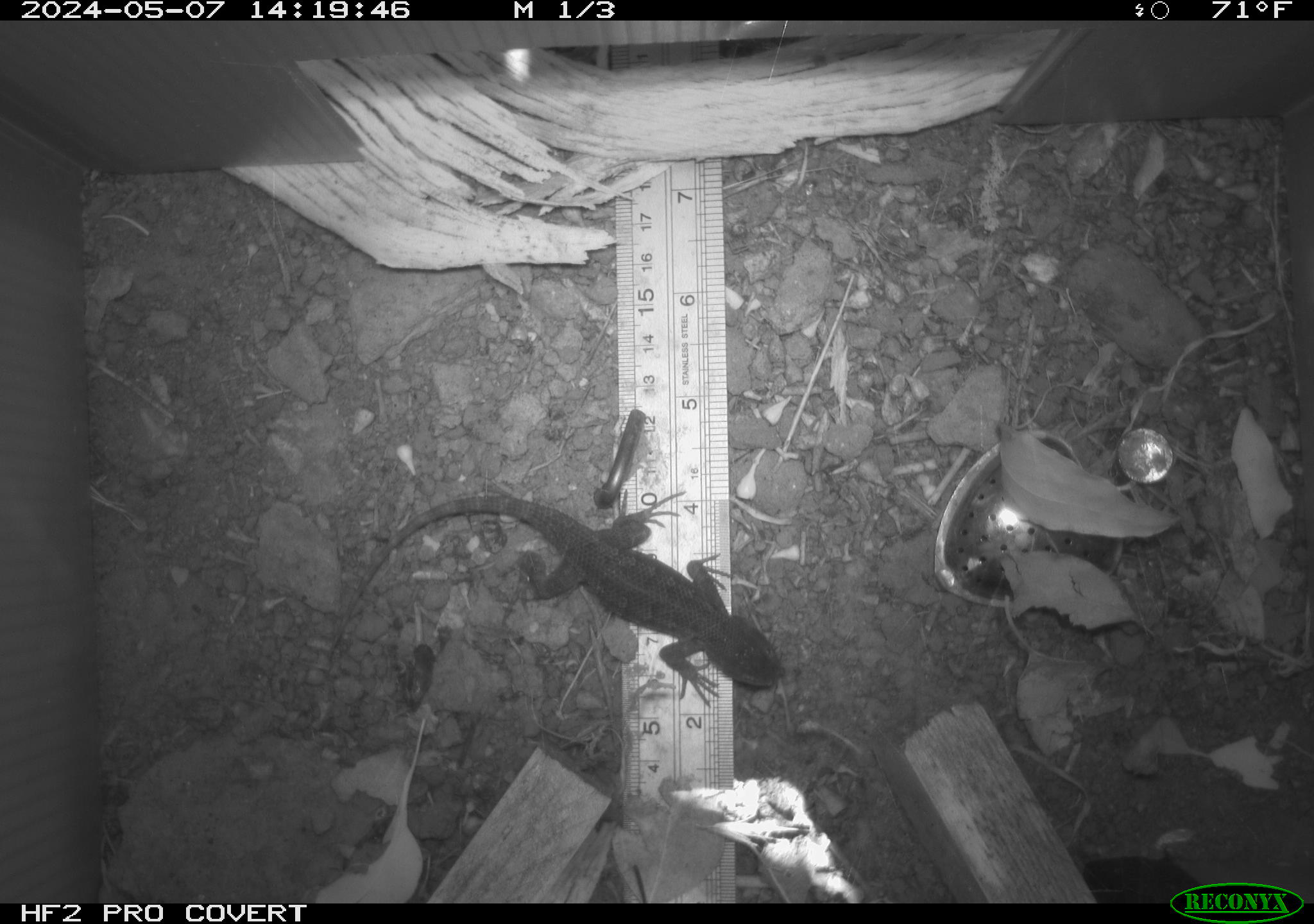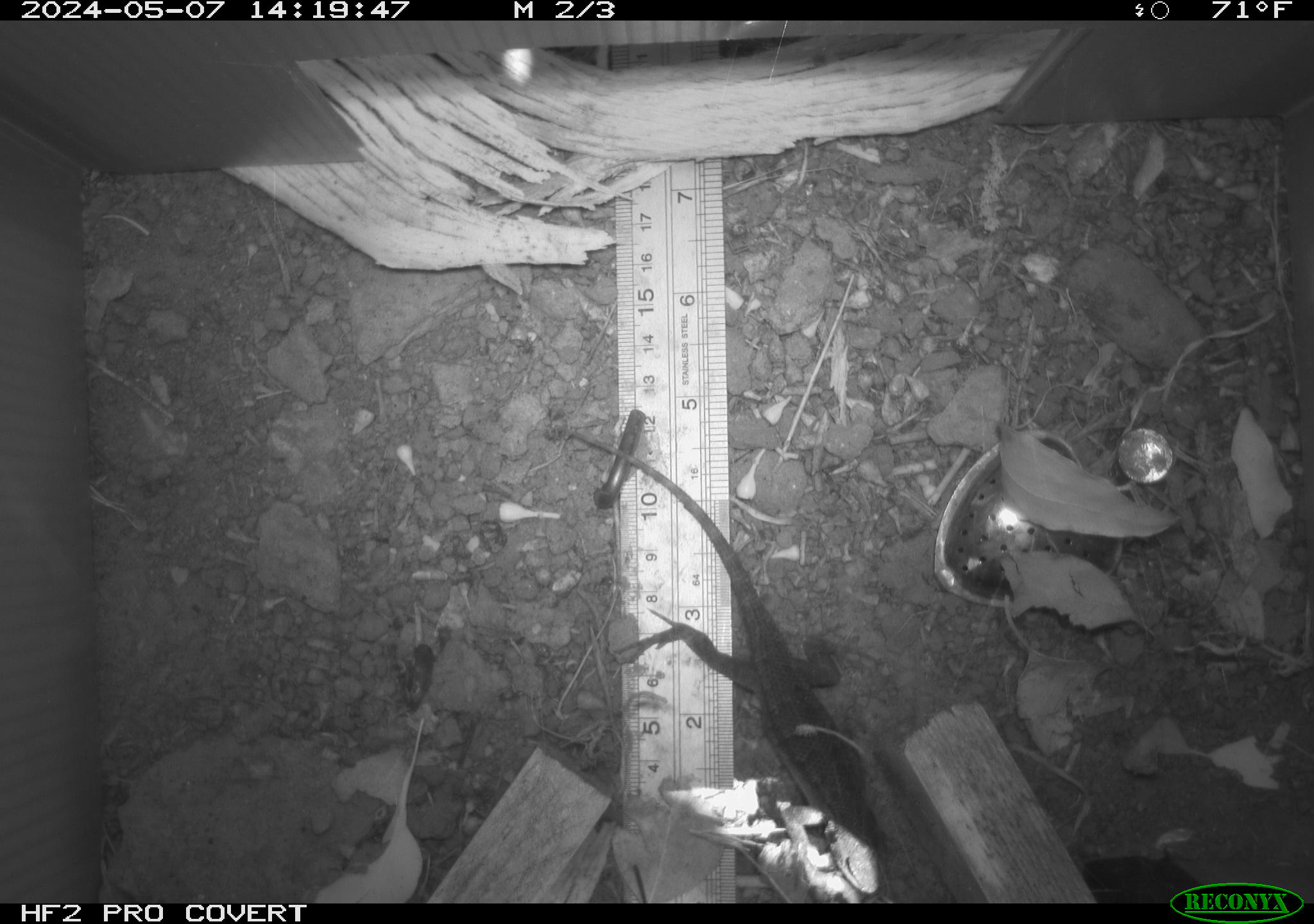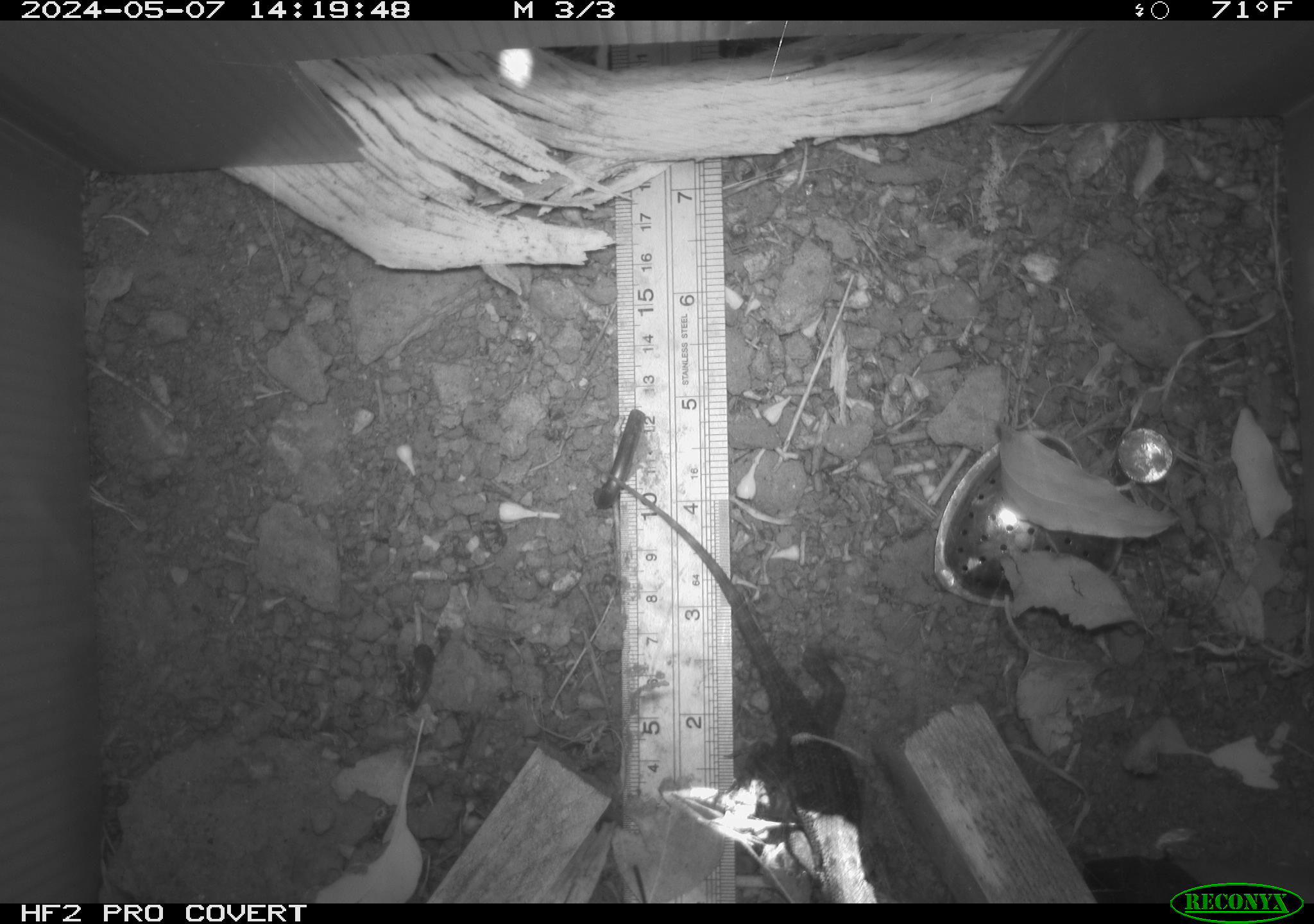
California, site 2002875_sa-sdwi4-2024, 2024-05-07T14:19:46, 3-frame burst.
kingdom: Animalia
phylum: Chordata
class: Reptilia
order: Squamata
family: Phrynosomatidae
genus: Sceloporus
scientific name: Sceloporus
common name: spiny lizards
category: sceloporus species